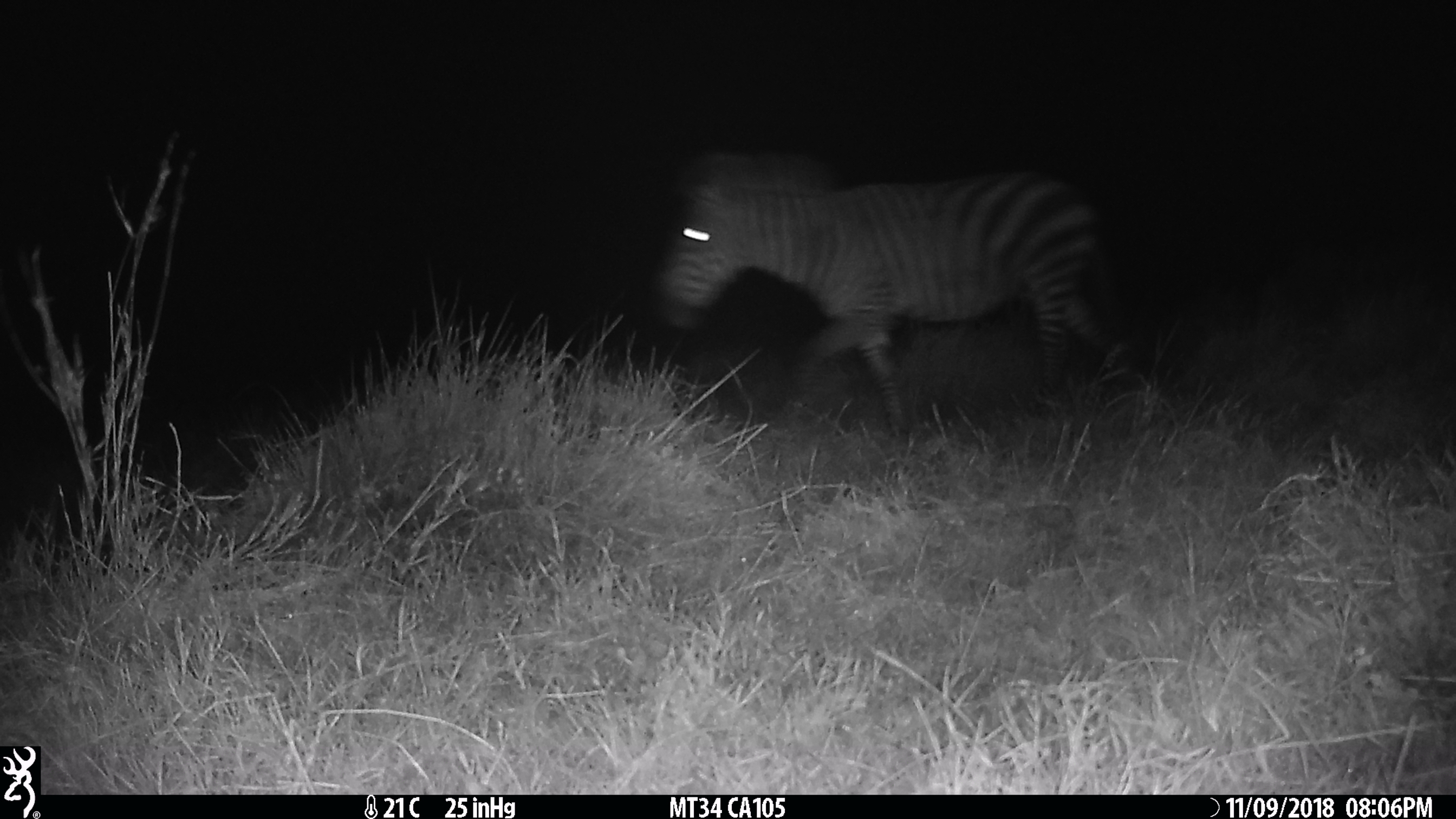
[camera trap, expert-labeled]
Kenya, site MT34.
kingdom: Animalia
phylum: Chordata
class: Mammalia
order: Perissodactyla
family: Equidae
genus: Equus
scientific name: Equus quagga burchellii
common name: burchell's zebra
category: zebra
Zebra (burchell's zebra) (Equus quagga burchellii).